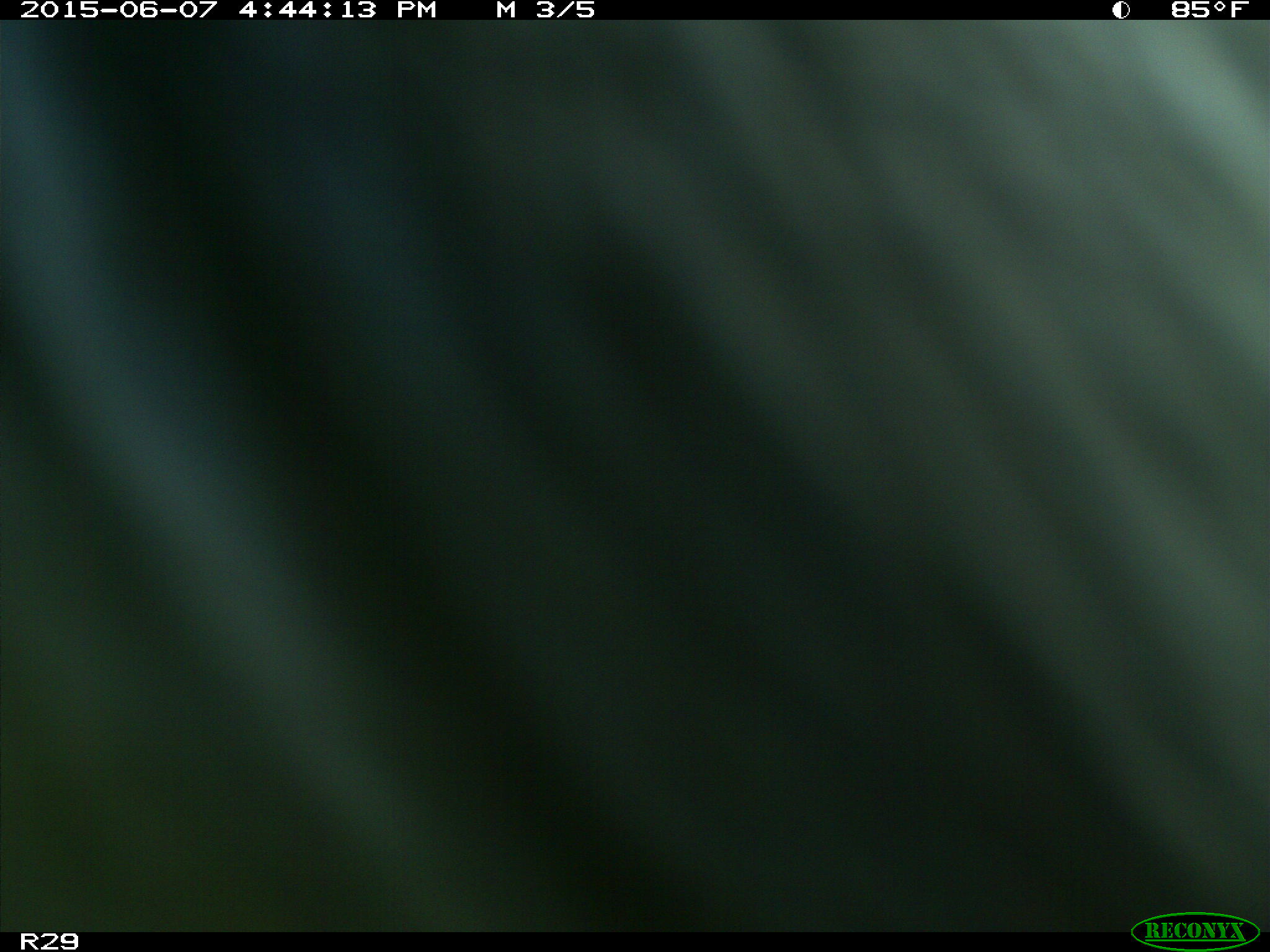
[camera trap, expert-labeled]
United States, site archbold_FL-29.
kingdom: Animalia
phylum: Chordata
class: Mammalia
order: Artiodactyla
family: Bovidae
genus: Bos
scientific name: Bos taurus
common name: domestic cow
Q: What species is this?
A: Bos taurus (domestic cow).